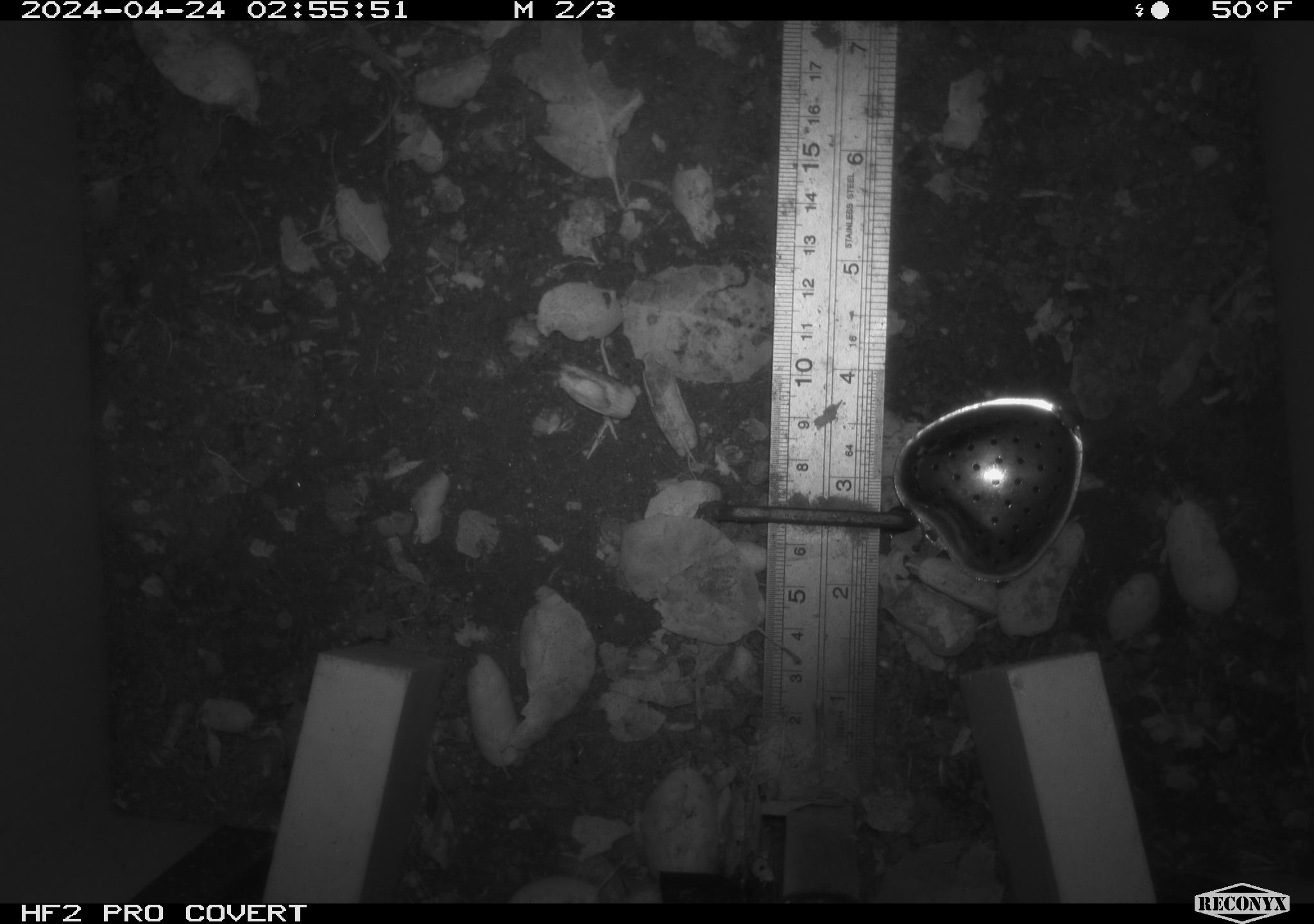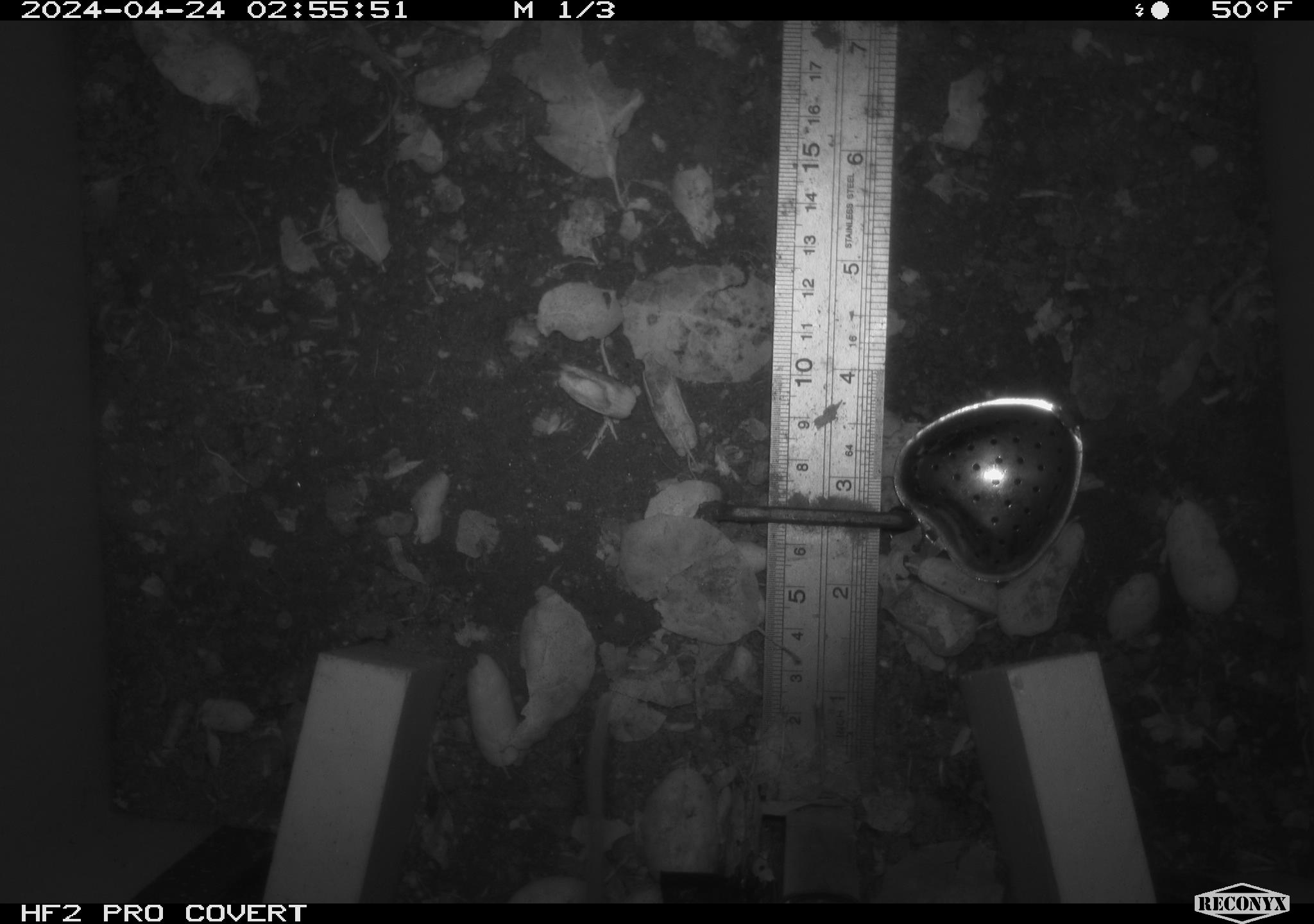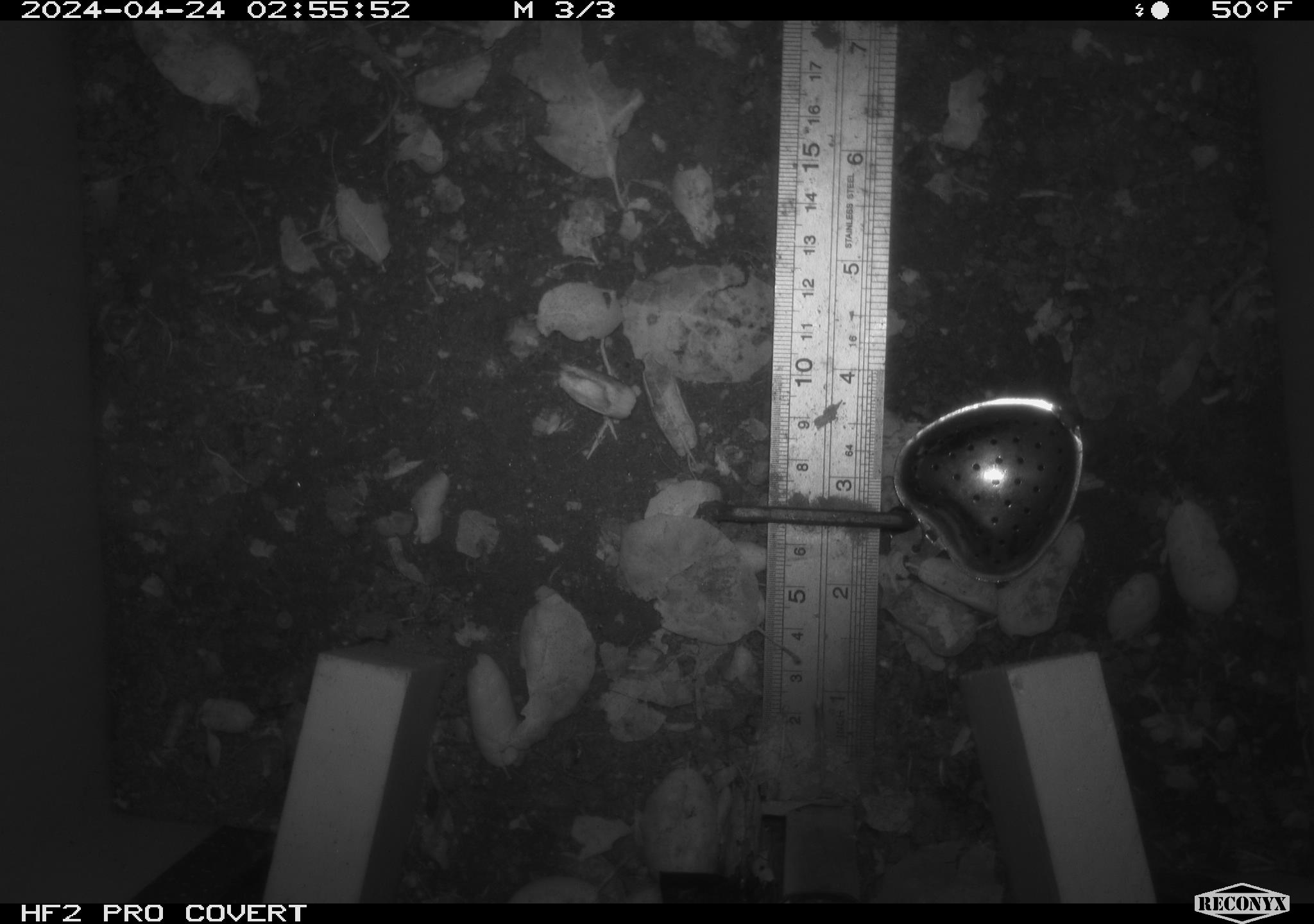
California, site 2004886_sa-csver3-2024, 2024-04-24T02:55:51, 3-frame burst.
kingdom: Animalia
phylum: Chordata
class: Mammalia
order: Rodentia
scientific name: Rodentia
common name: rodent